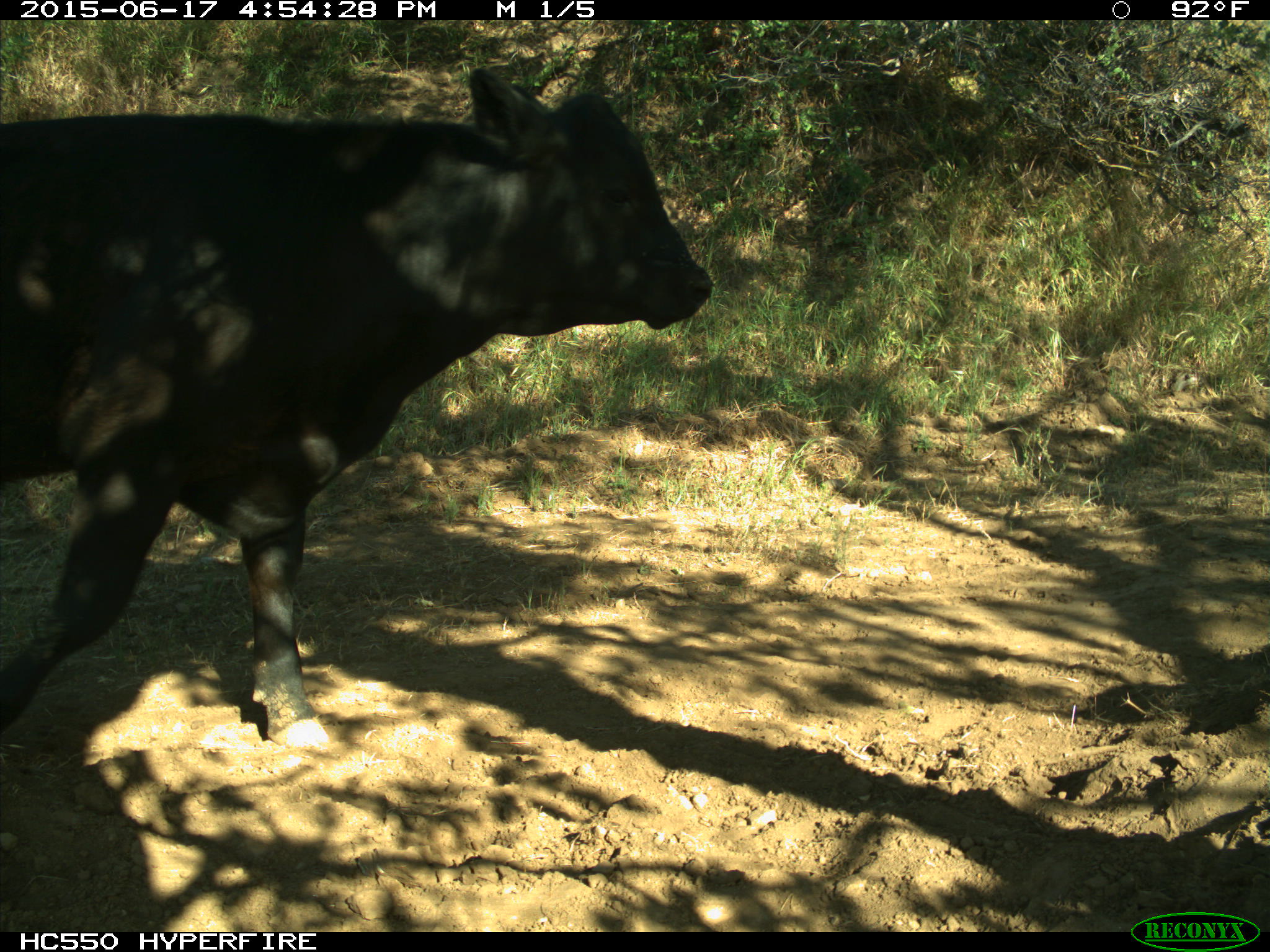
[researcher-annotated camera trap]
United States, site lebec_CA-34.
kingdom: Animalia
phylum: Chordata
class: Mammalia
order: Artiodactyla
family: Bovidae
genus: Bos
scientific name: Bos taurus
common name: domestic cow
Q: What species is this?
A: Bos taurus (domestic cow).